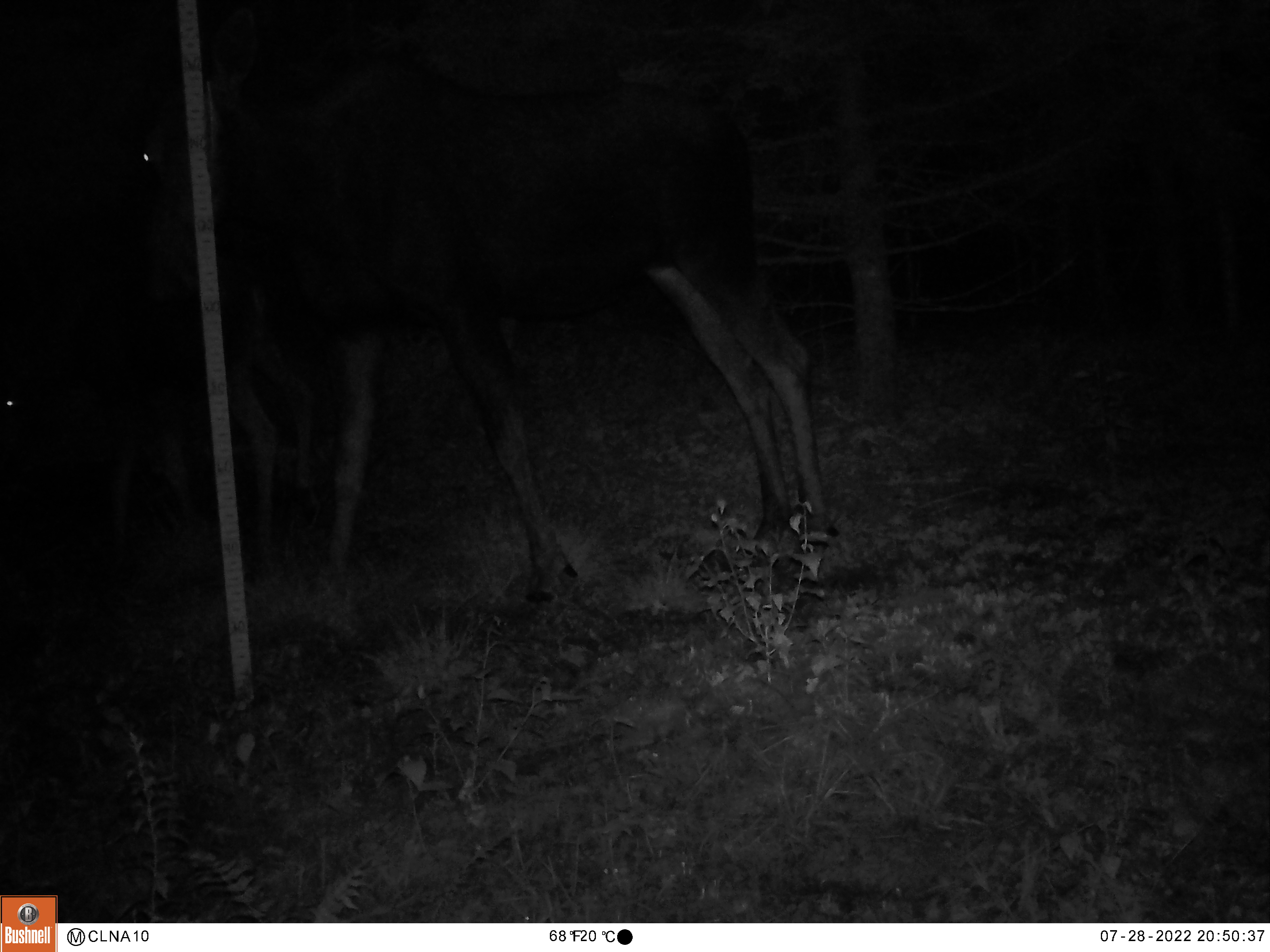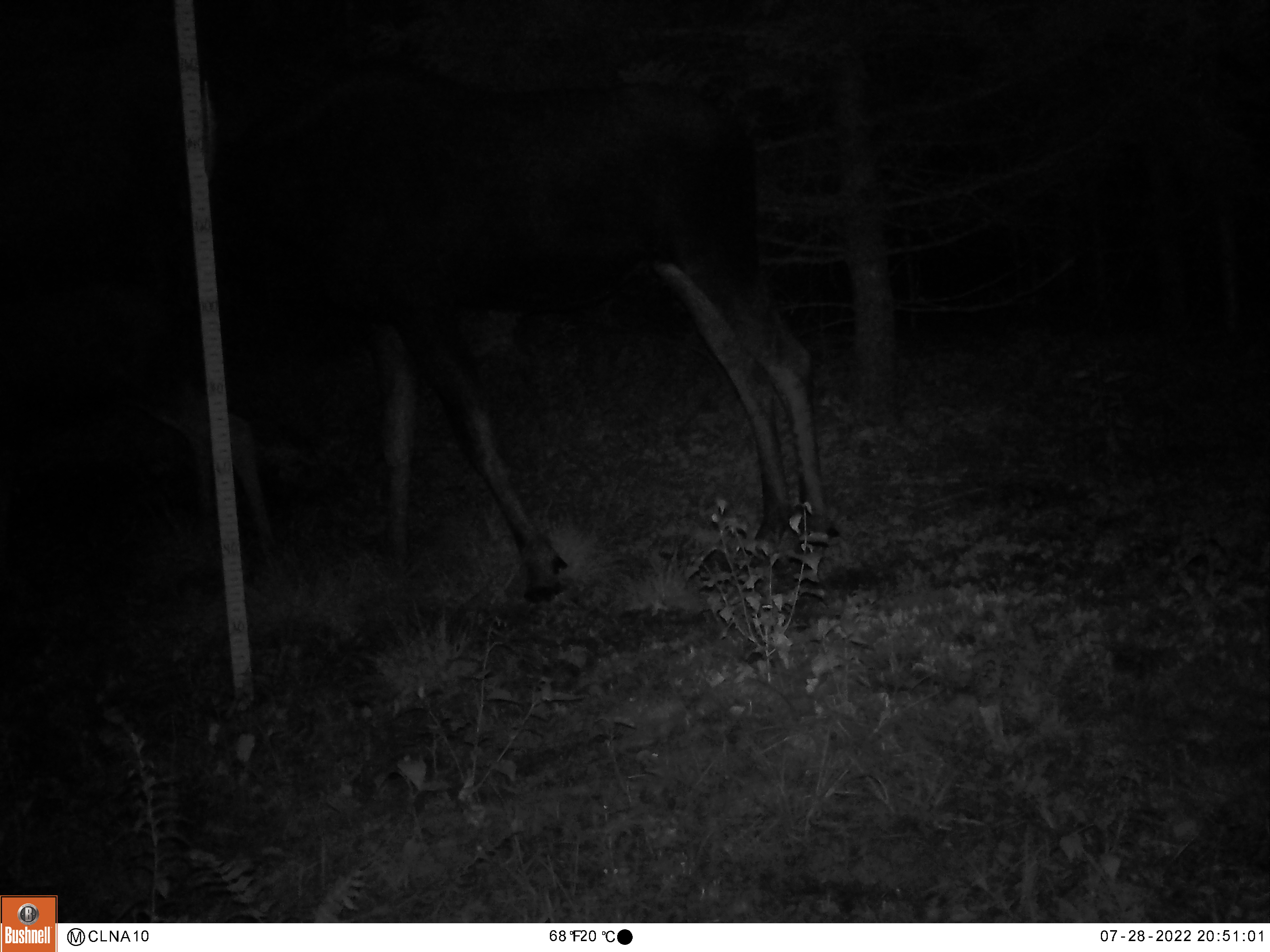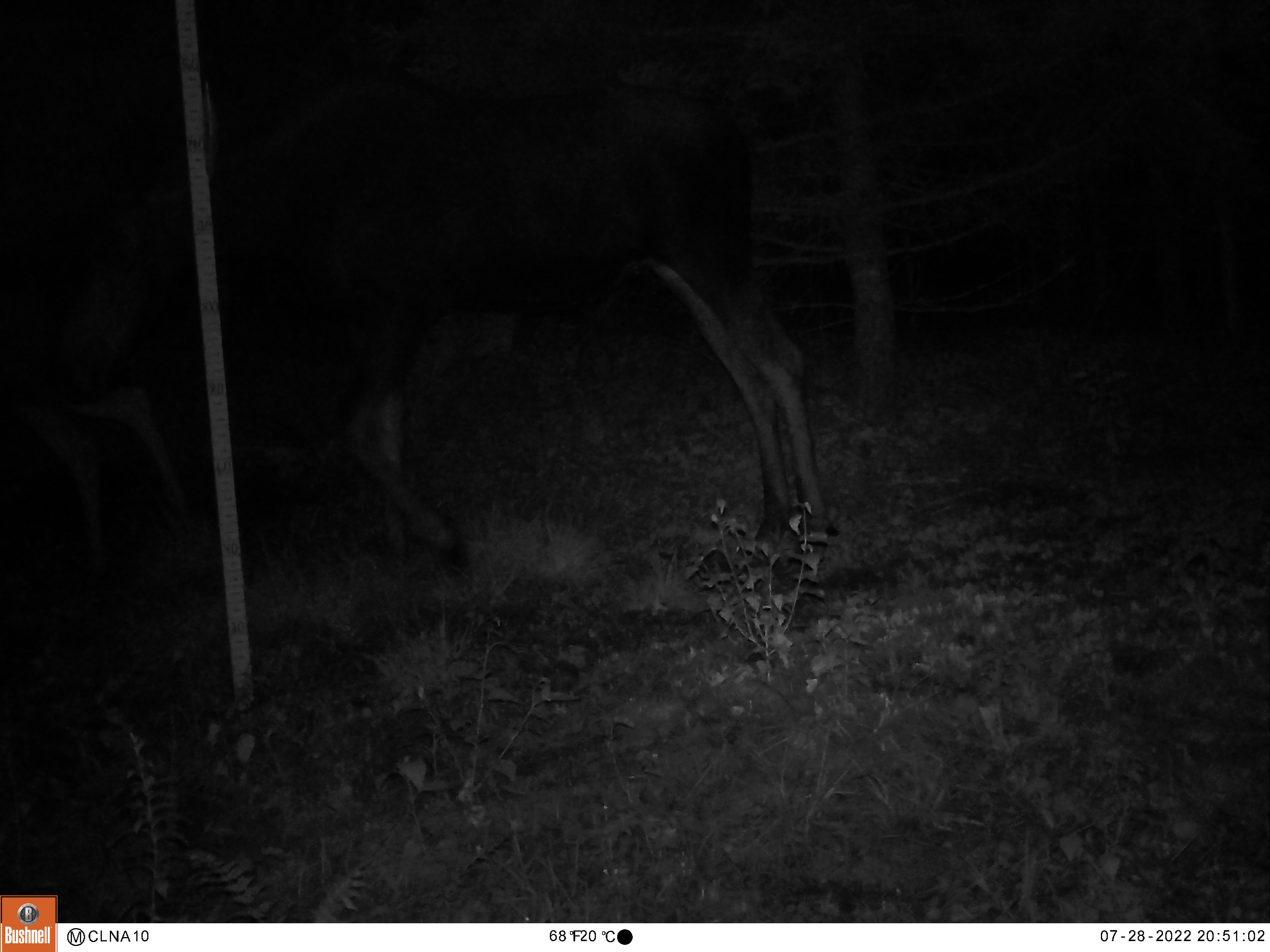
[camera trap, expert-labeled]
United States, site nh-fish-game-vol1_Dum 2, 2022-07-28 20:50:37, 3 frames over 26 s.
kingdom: Animalia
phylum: Chordata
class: Mammalia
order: Artiodactyla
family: Cervidae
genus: Alces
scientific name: Alces alces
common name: moose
Moose (Alces alces).